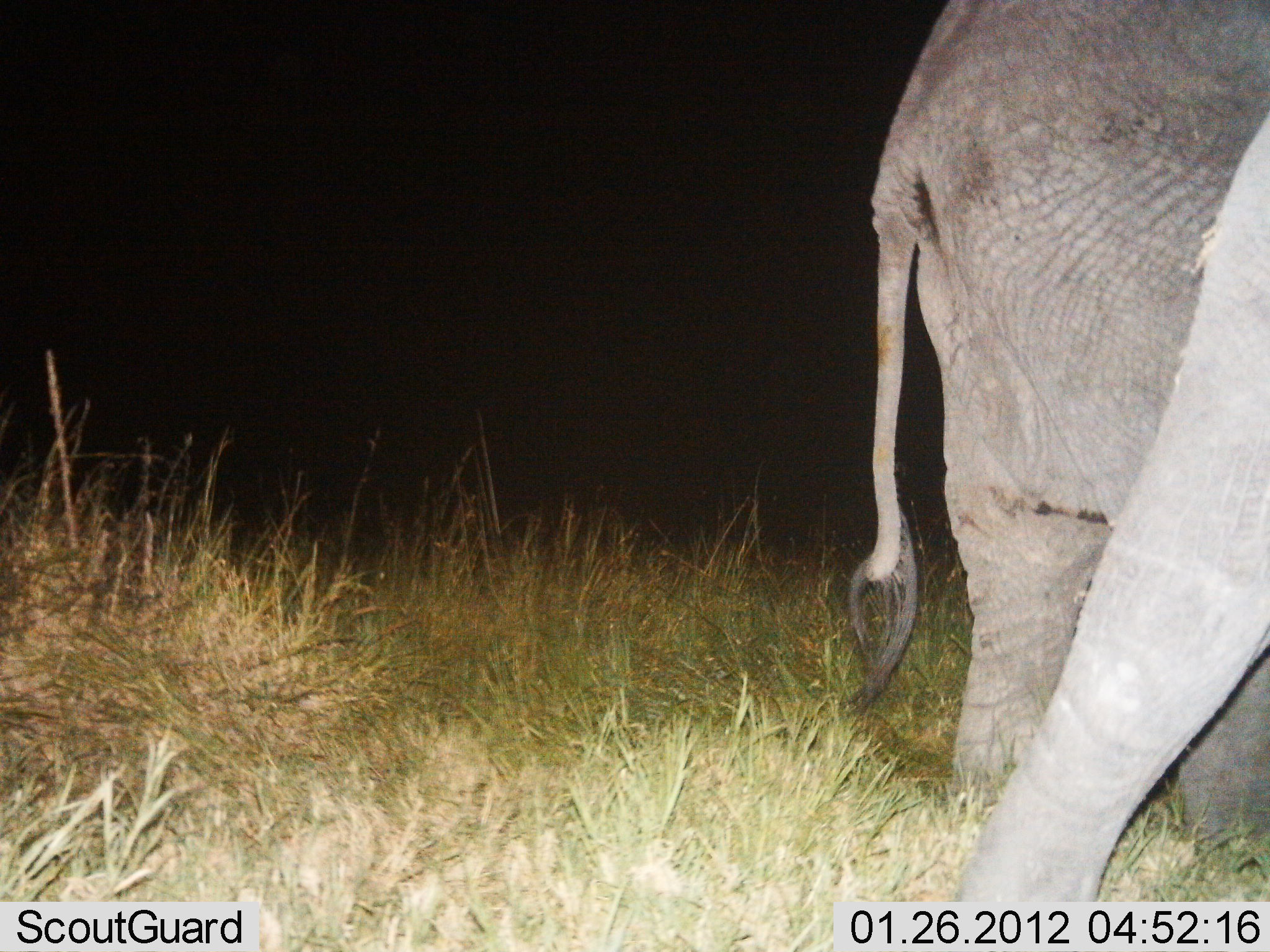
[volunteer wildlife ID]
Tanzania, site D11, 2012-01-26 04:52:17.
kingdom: Animalia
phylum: Chordata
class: Mammalia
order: Proboscidea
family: Elephantidae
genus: Loxodonta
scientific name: Loxodonta africana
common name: african bush elephant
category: elephant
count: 2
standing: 43%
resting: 0%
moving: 62%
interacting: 0%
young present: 0%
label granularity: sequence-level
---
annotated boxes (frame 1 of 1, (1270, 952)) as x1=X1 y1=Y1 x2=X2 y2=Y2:
animal: x1=852 y1=0 x2=1270 y2=885; x1=955 y1=108 x2=1270 y2=904